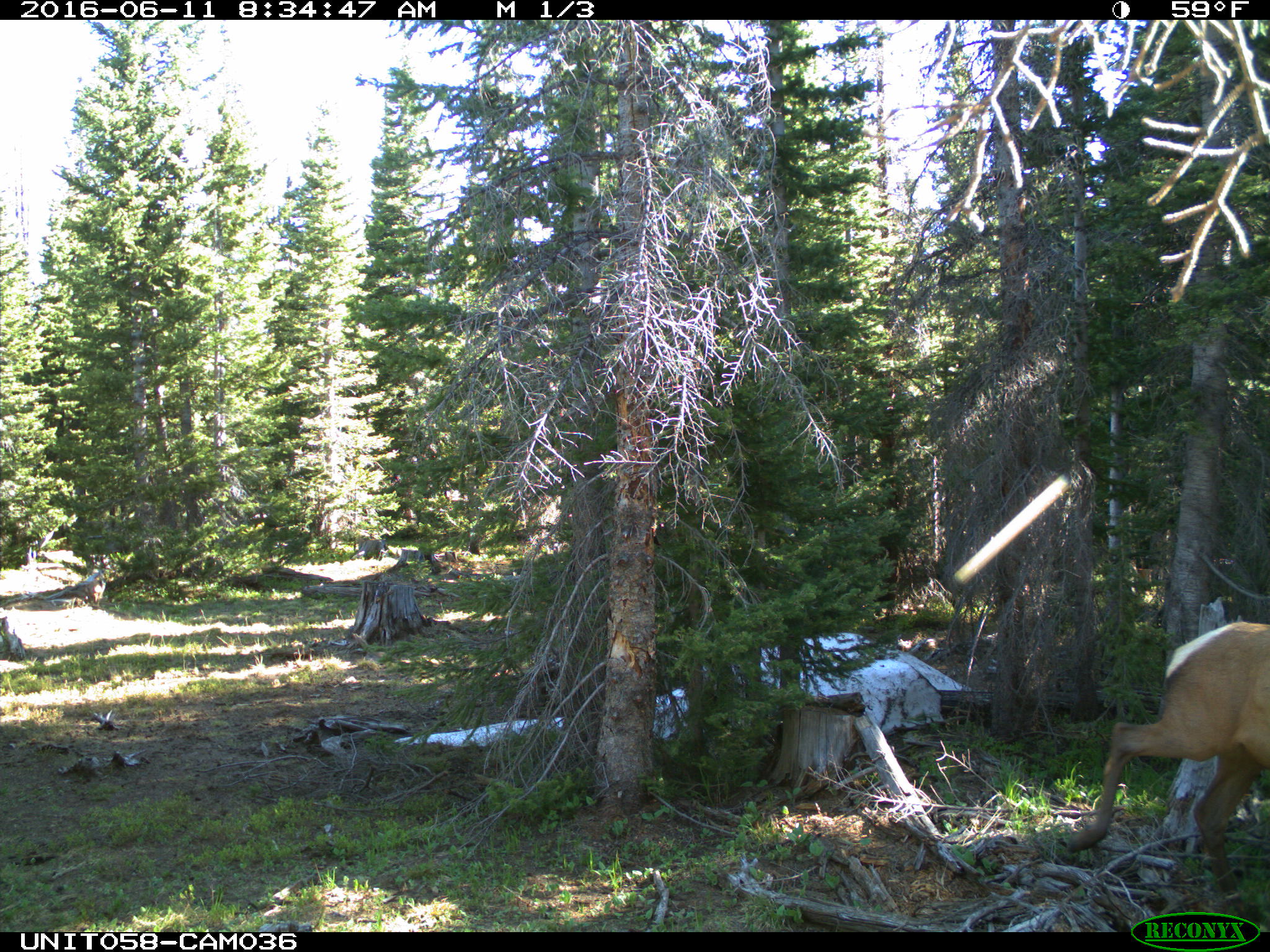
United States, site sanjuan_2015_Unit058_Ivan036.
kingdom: Animalia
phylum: Chordata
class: Mammalia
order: Artiodactyla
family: Cervidae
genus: Cervus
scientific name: Cervus elaphus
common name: red deer